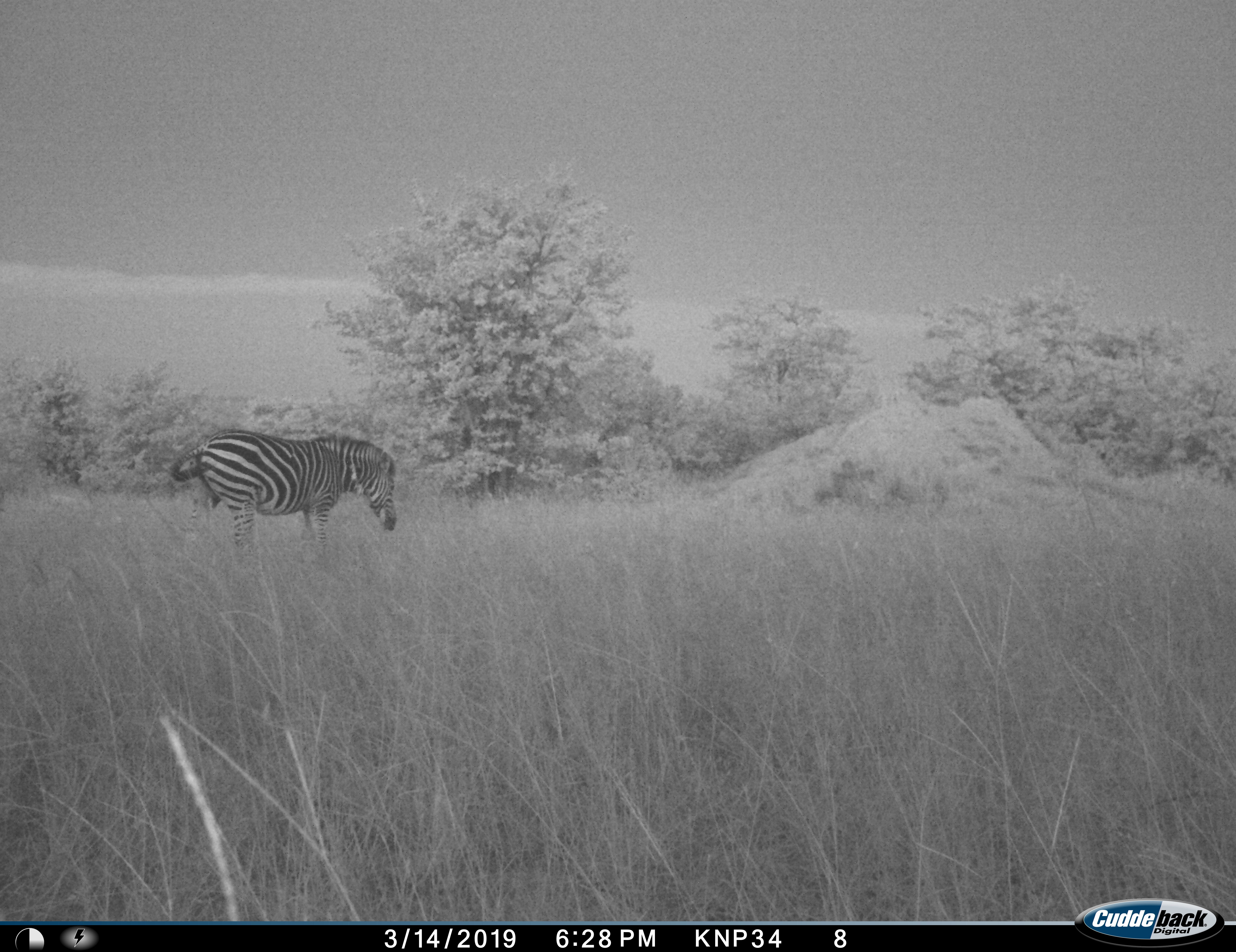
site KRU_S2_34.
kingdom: Animalia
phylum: Chordata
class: Mammalia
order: Perissodactyla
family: Equidae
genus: Equus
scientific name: Equus quagga burchellii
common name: burchell's zebra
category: zebraburchells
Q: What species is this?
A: Zebraburchells (burchell's zebra) (Equus quagga burchellii).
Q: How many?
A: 1.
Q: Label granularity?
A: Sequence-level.